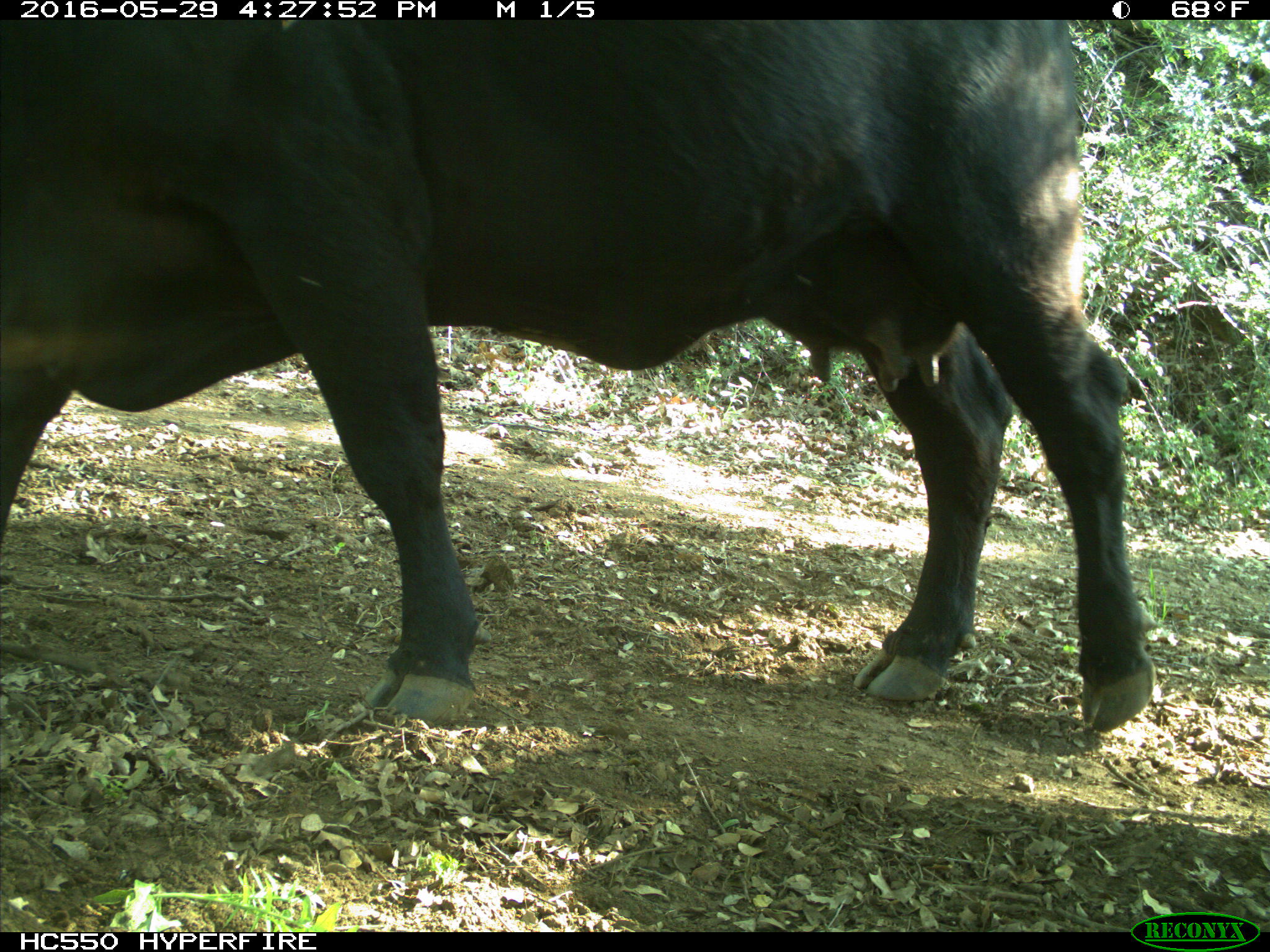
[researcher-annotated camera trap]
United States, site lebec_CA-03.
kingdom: Animalia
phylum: Chordata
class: Mammalia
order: Artiodactyla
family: Bovidae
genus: Bos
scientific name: Bos taurus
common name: domestic cow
Bos taurus (domestic cow).